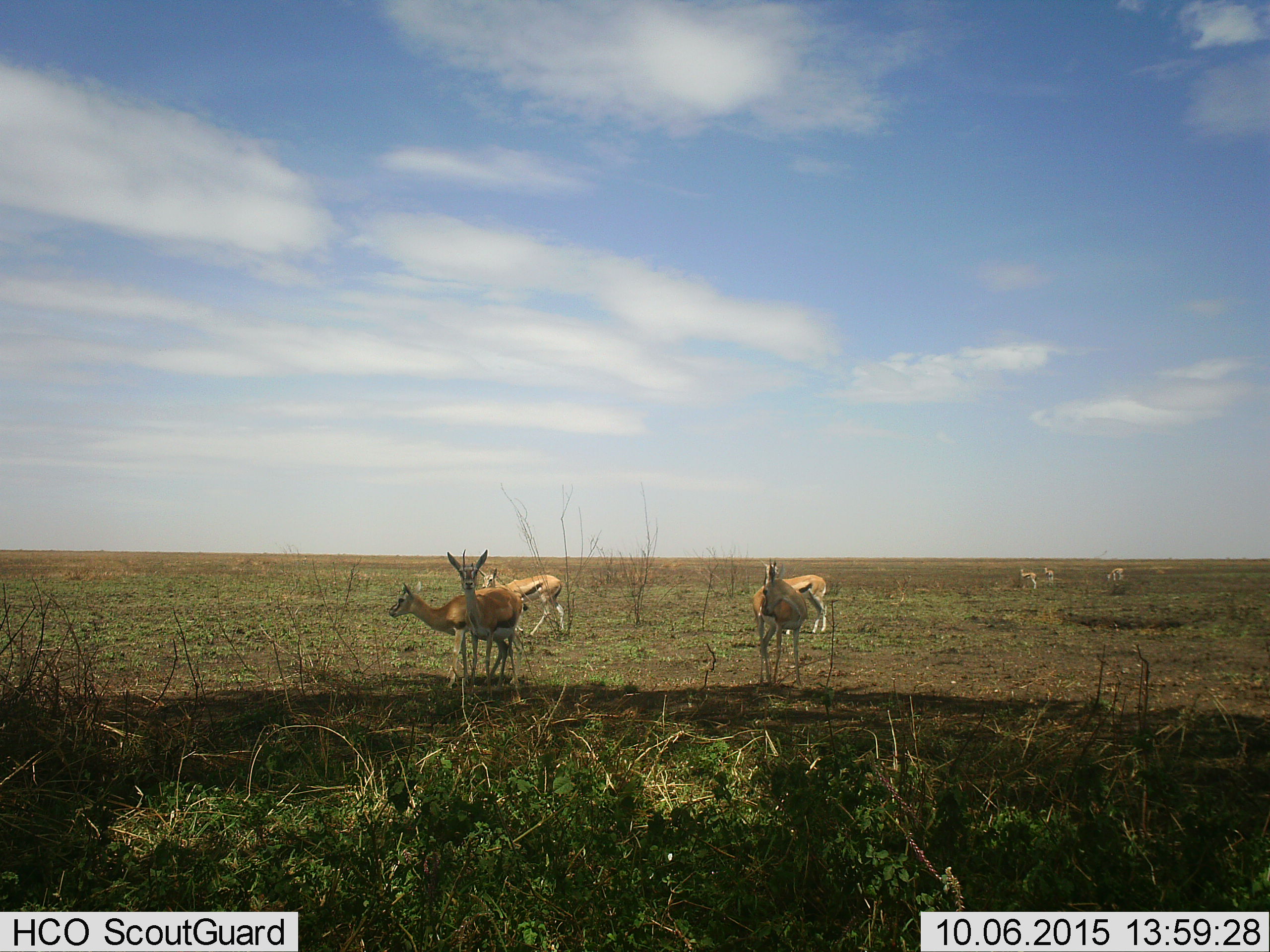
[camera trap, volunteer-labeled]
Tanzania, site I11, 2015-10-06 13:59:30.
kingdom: Animalia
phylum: Chordata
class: Mammalia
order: Artiodactyla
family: Bovidae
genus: Eudorcas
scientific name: Eudorcas thomsonii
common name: thomson's gazelle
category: gazellethomsons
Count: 8.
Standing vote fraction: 90%.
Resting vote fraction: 0%.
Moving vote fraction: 10%.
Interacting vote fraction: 0%.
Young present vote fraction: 0%.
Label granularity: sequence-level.